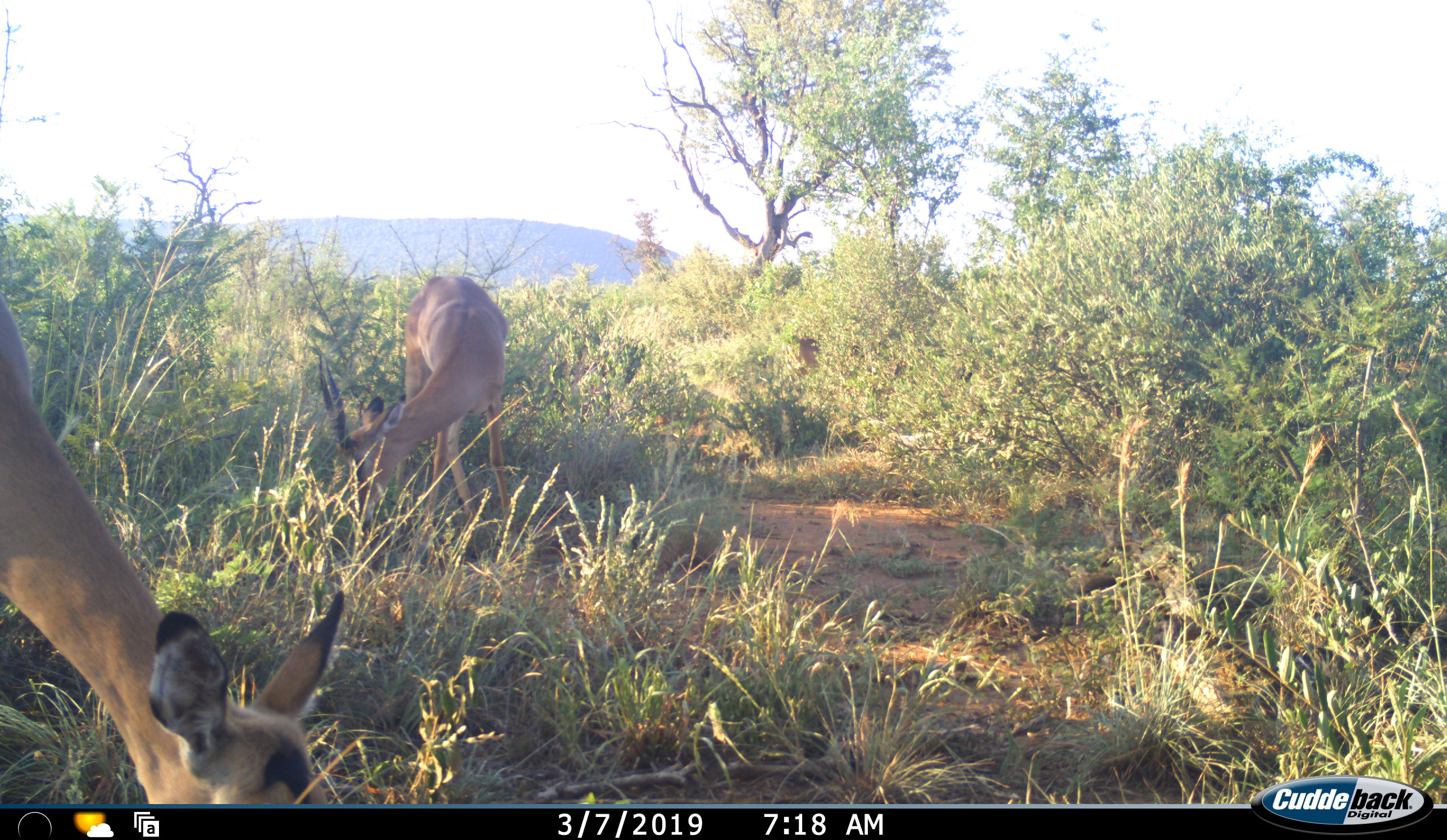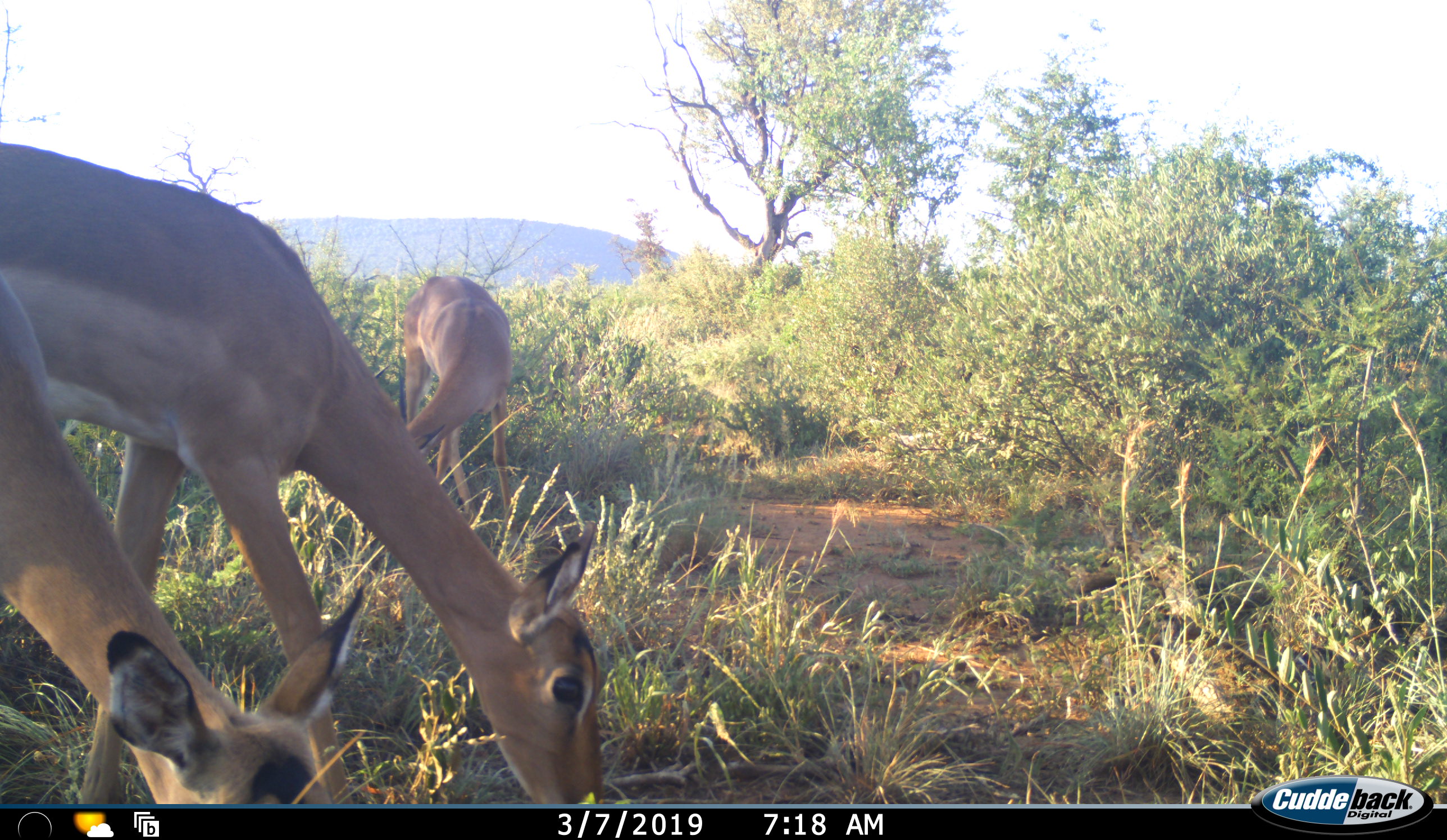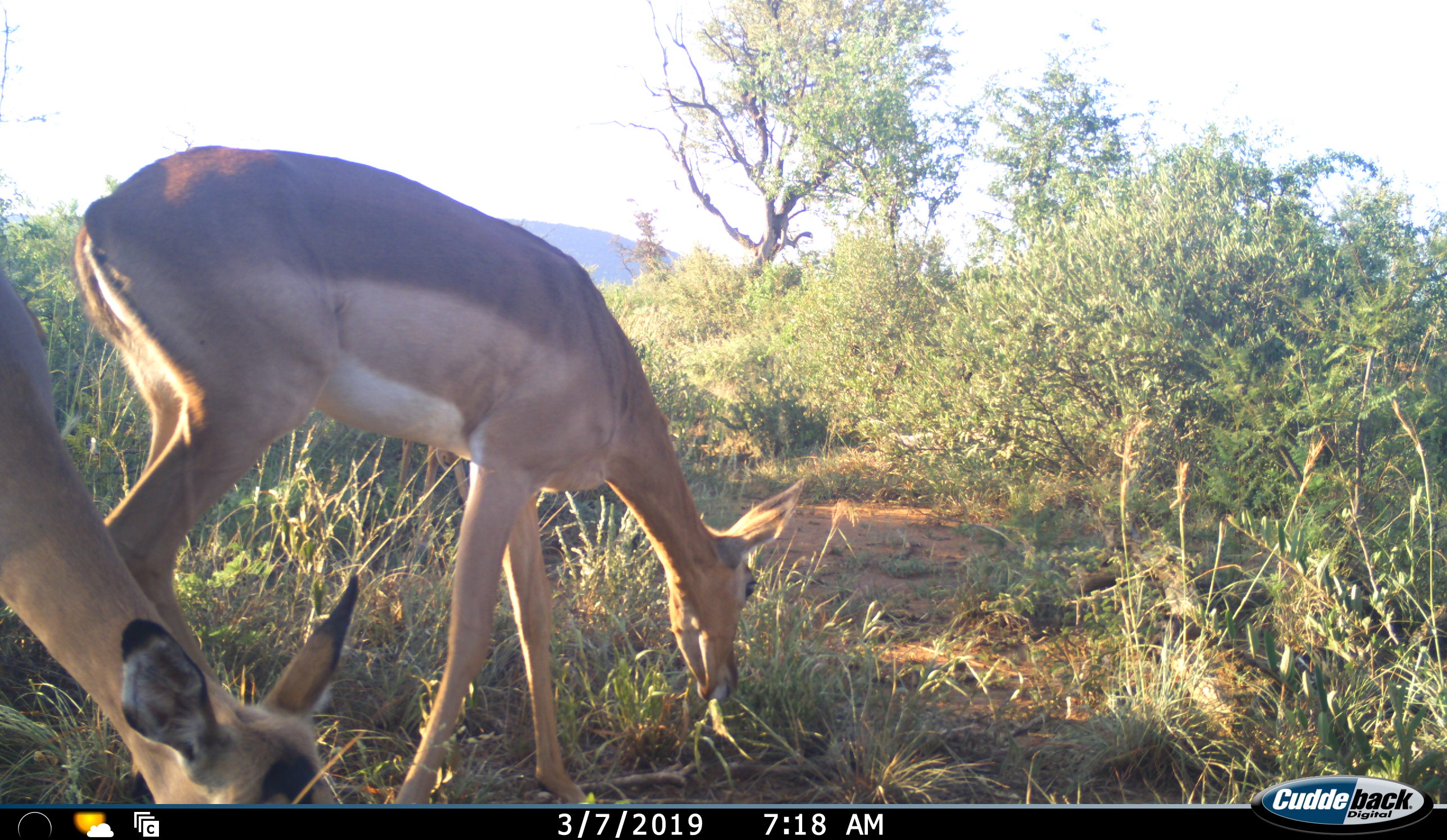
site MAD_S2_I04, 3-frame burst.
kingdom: Animalia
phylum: Chordata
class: Mammalia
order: Artiodactyla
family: Bovidae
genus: Aepyceros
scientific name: Aepyceros melampus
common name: impala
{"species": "impala (Aepyceros melampus)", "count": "3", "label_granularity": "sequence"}